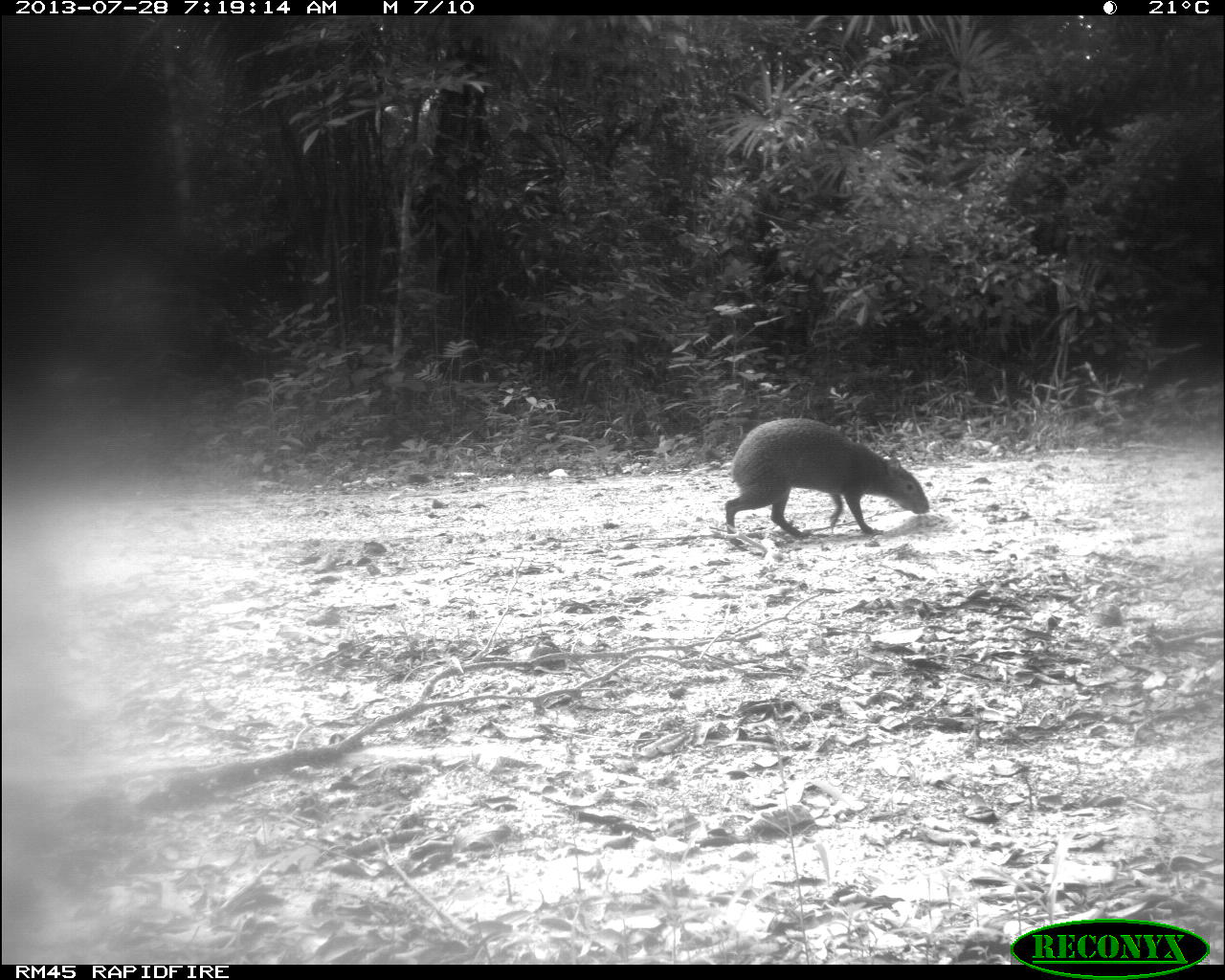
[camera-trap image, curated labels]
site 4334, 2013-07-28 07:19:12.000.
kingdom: Animalia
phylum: Chordata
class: Mammalia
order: Rodentia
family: Dasyproctidae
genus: Dasyprocta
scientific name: Dasyprocta punctata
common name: central american agouti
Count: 1.